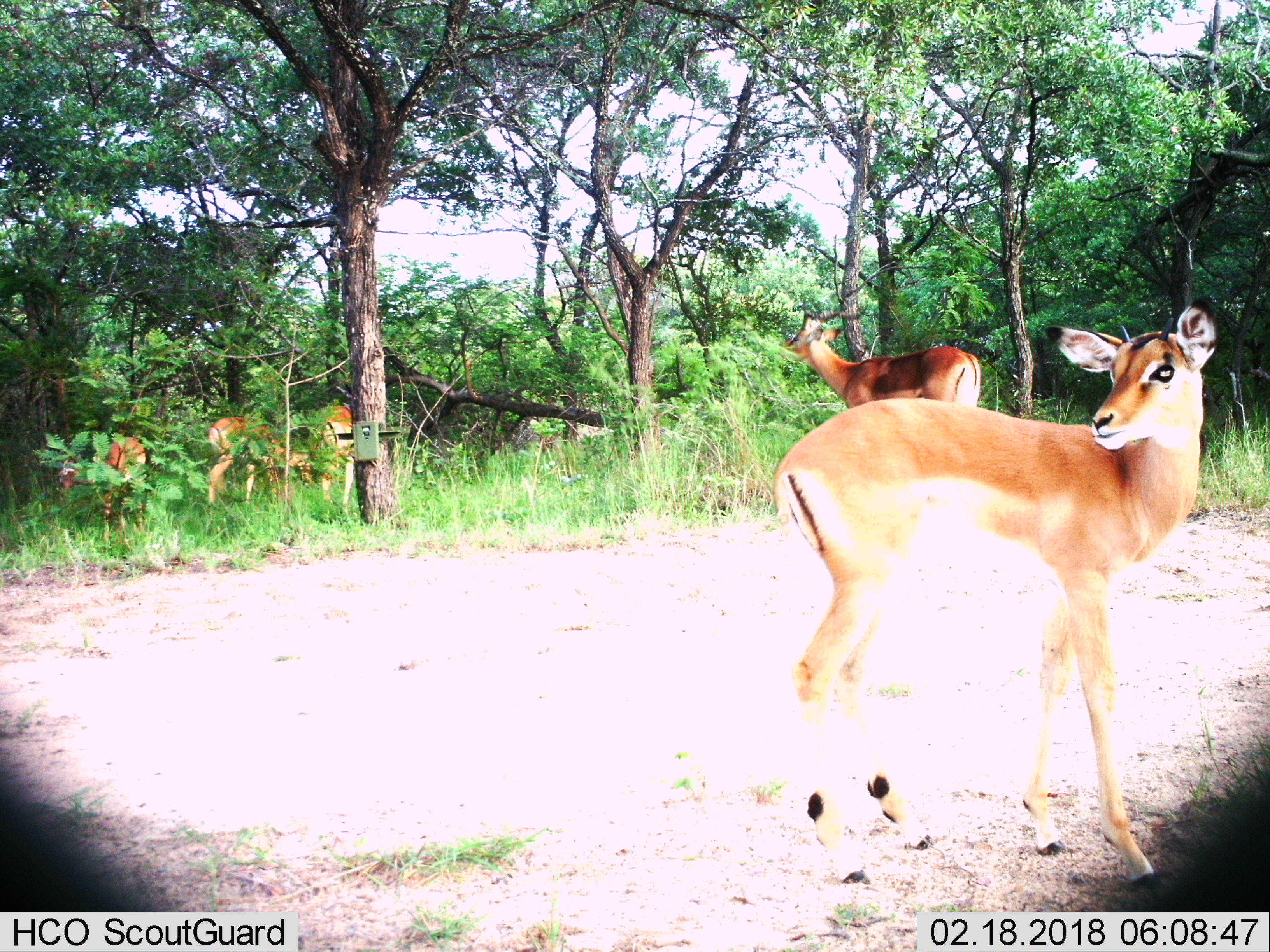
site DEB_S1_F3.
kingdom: Animalia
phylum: Chordata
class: Mammalia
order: Artiodactyla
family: Bovidae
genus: Aepyceros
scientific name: Aepyceros melampus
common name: impala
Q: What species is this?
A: Impala (Aepyceros melampus).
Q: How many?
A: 5.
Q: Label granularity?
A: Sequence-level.